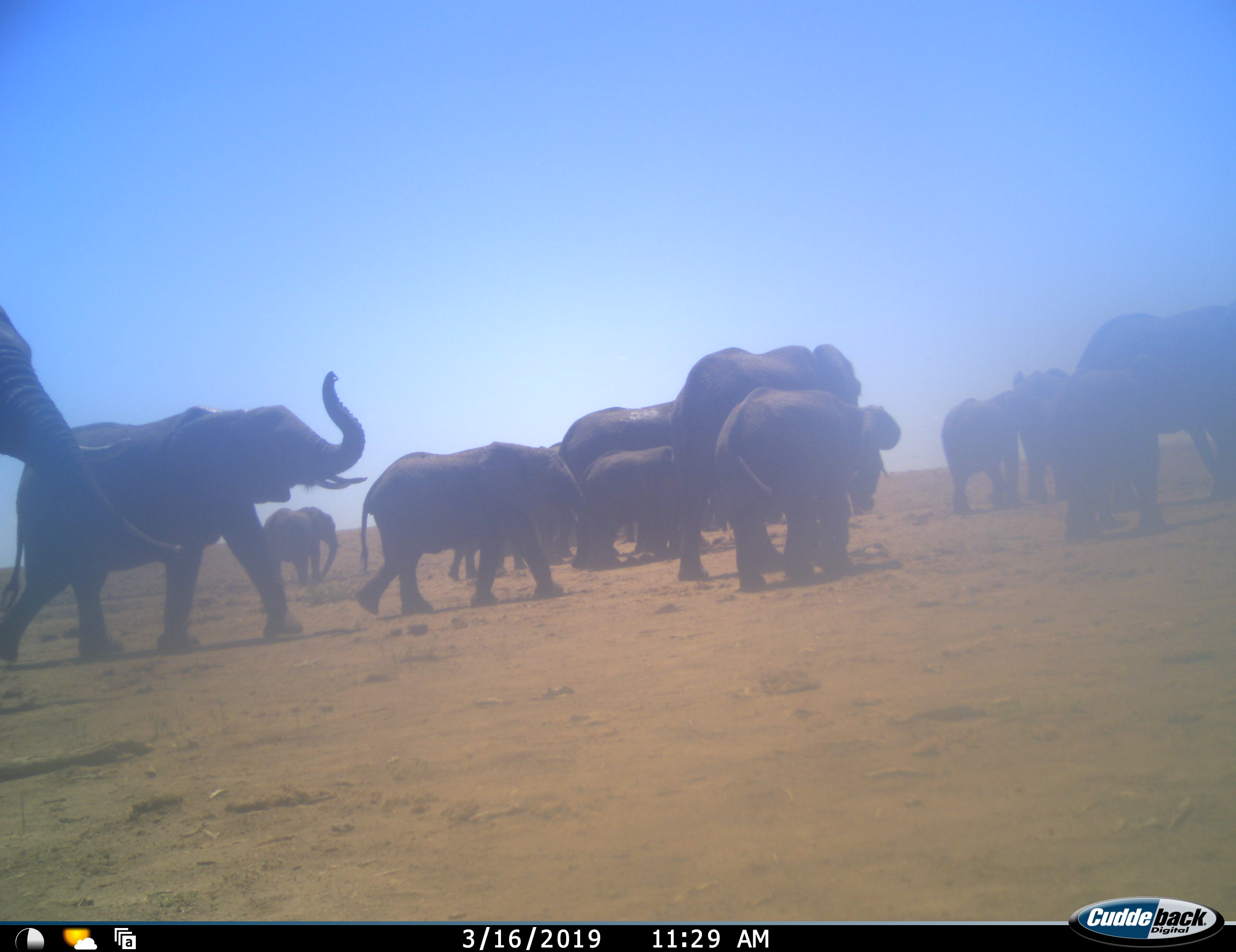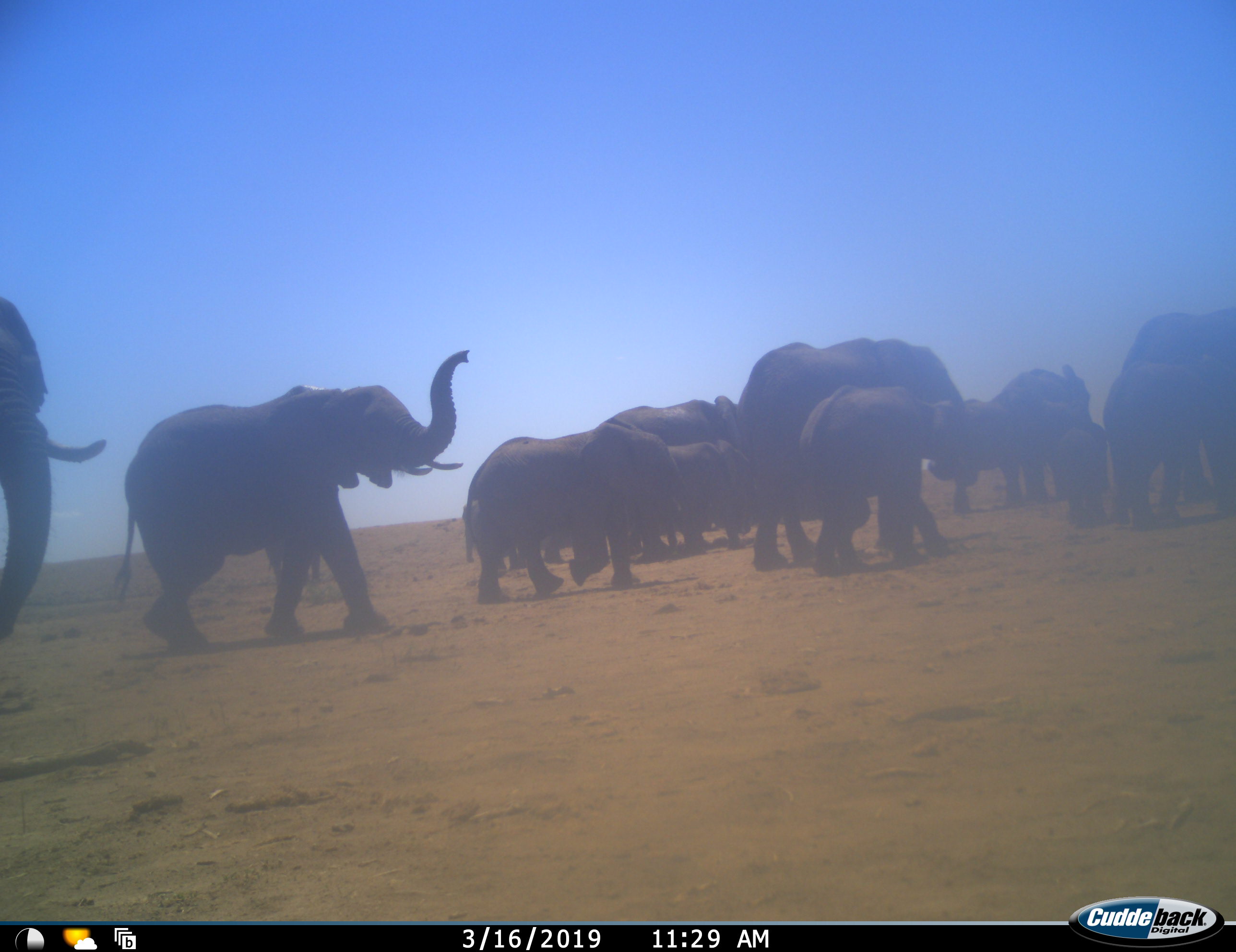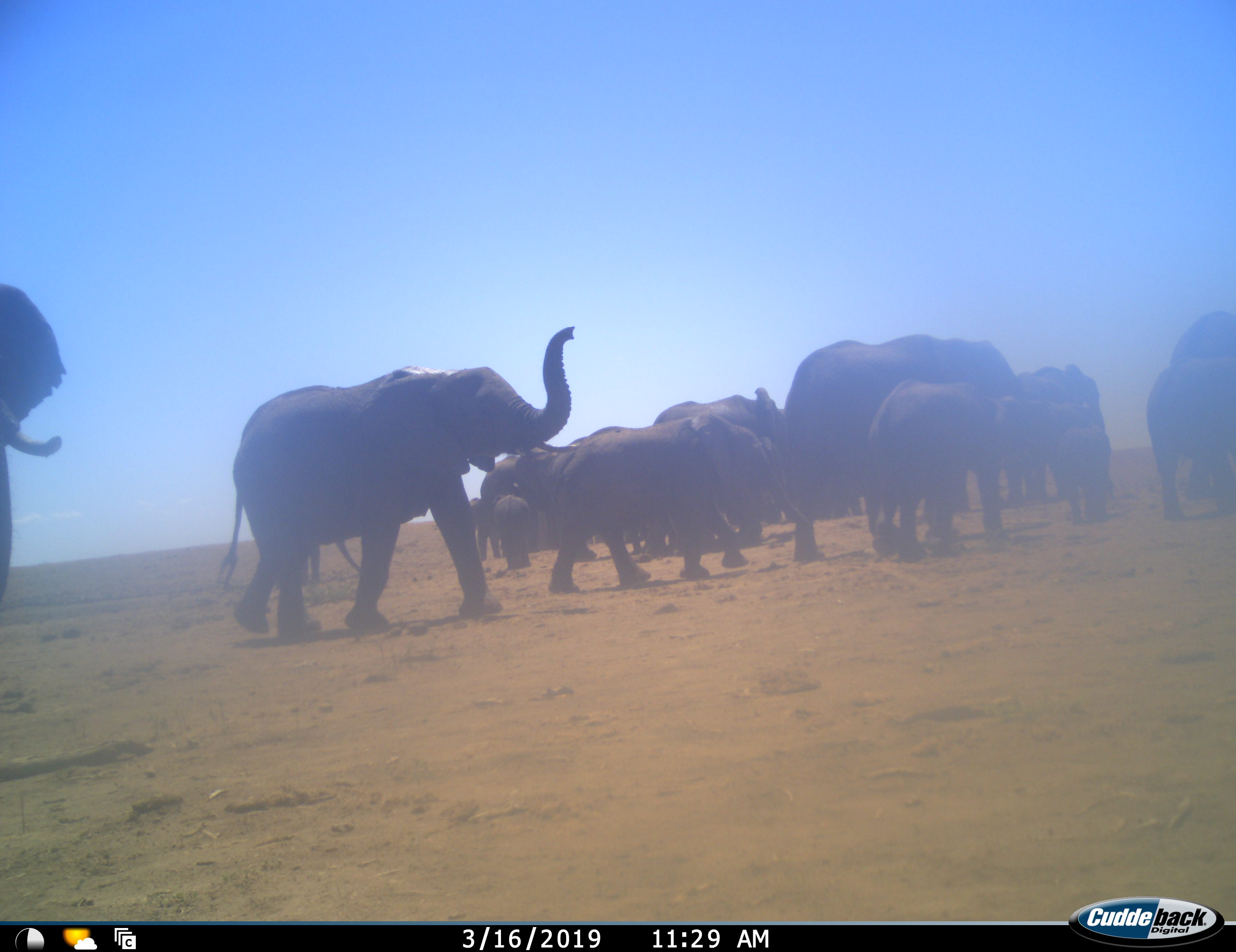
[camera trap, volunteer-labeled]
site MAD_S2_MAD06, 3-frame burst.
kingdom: Animalia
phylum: Chordata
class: Mammalia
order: Proboscidea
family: Elephantidae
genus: Loxodonta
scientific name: Loxodonta africana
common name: african bush elephant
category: elephant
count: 11-50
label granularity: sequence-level